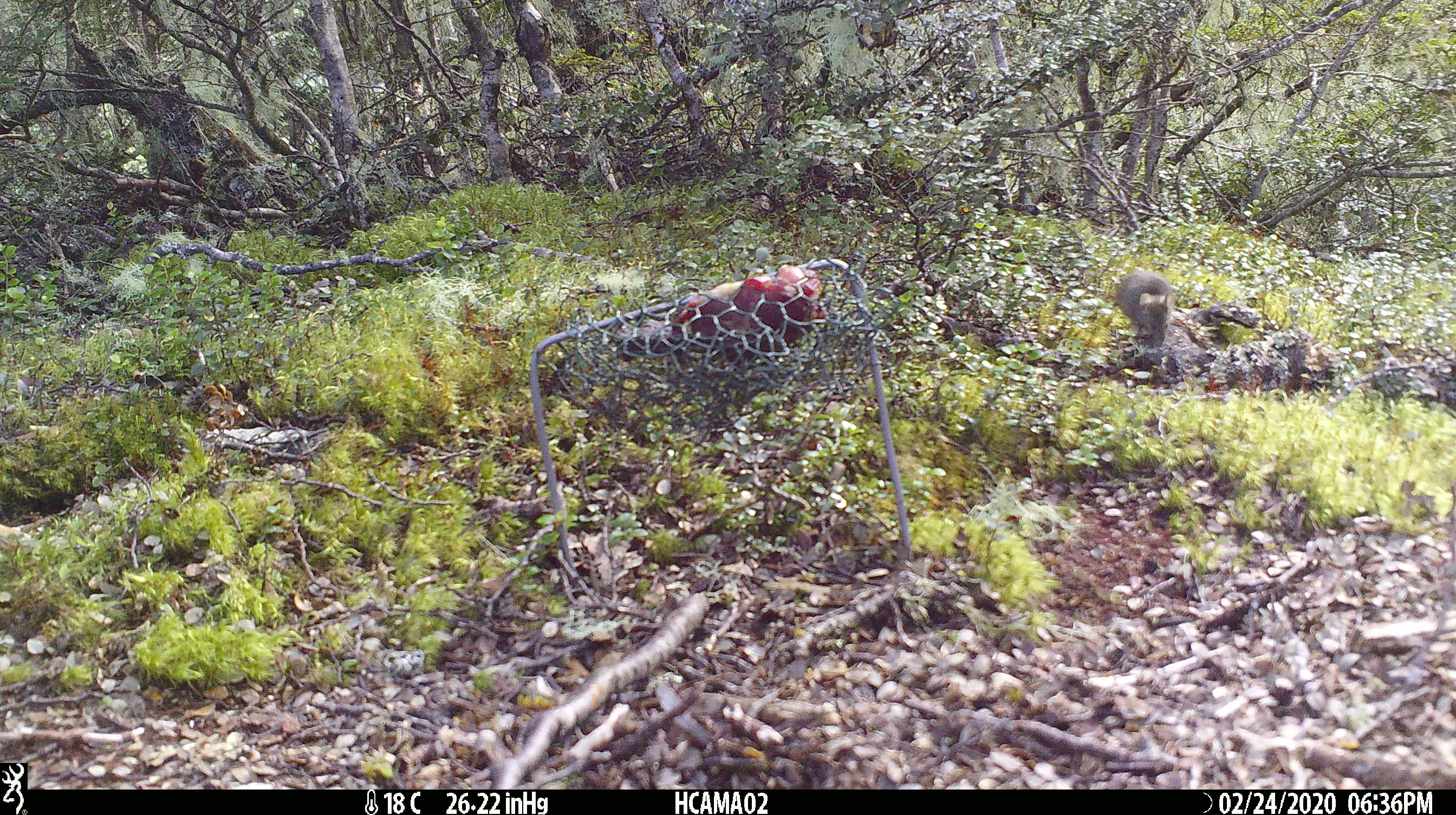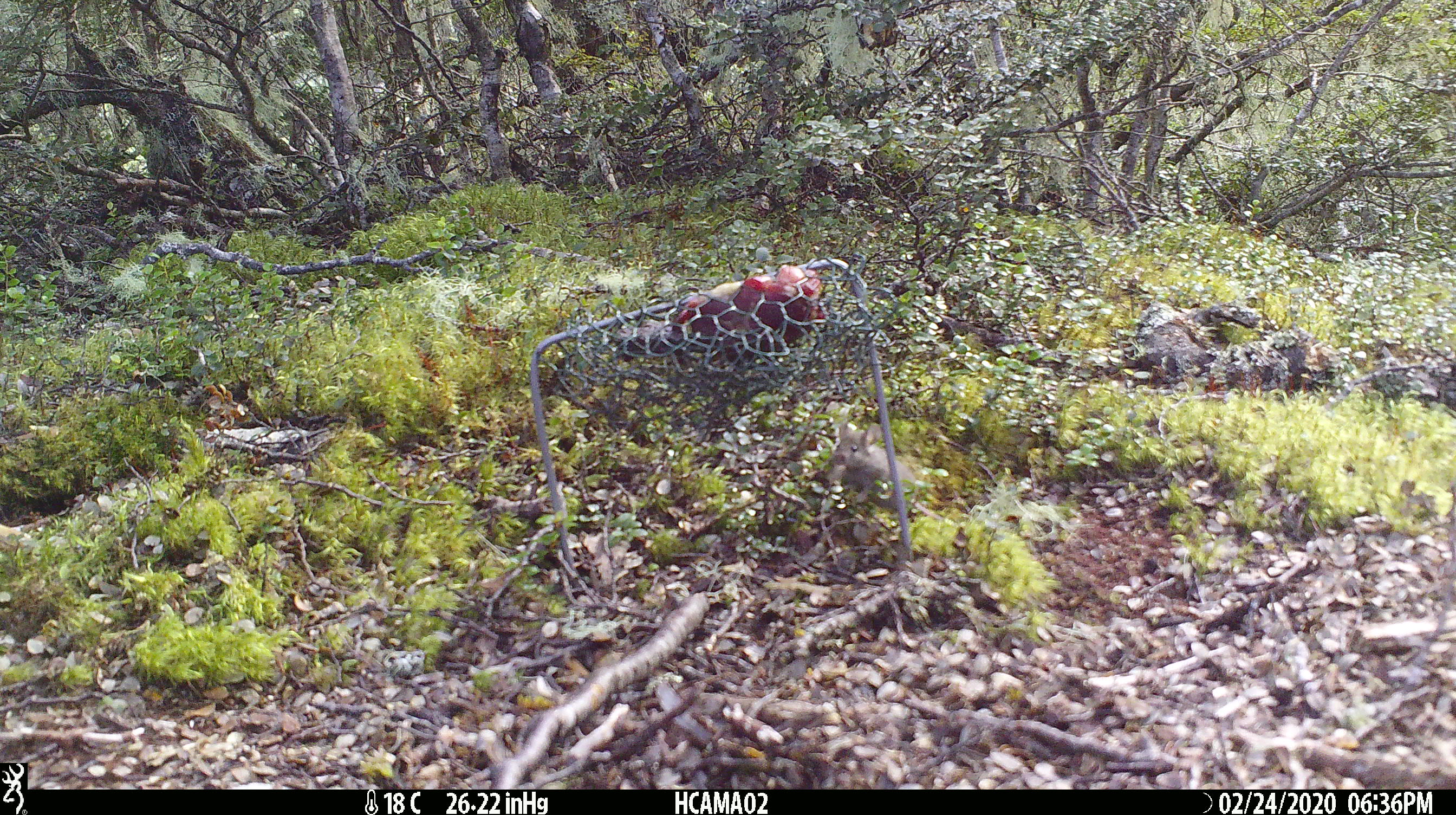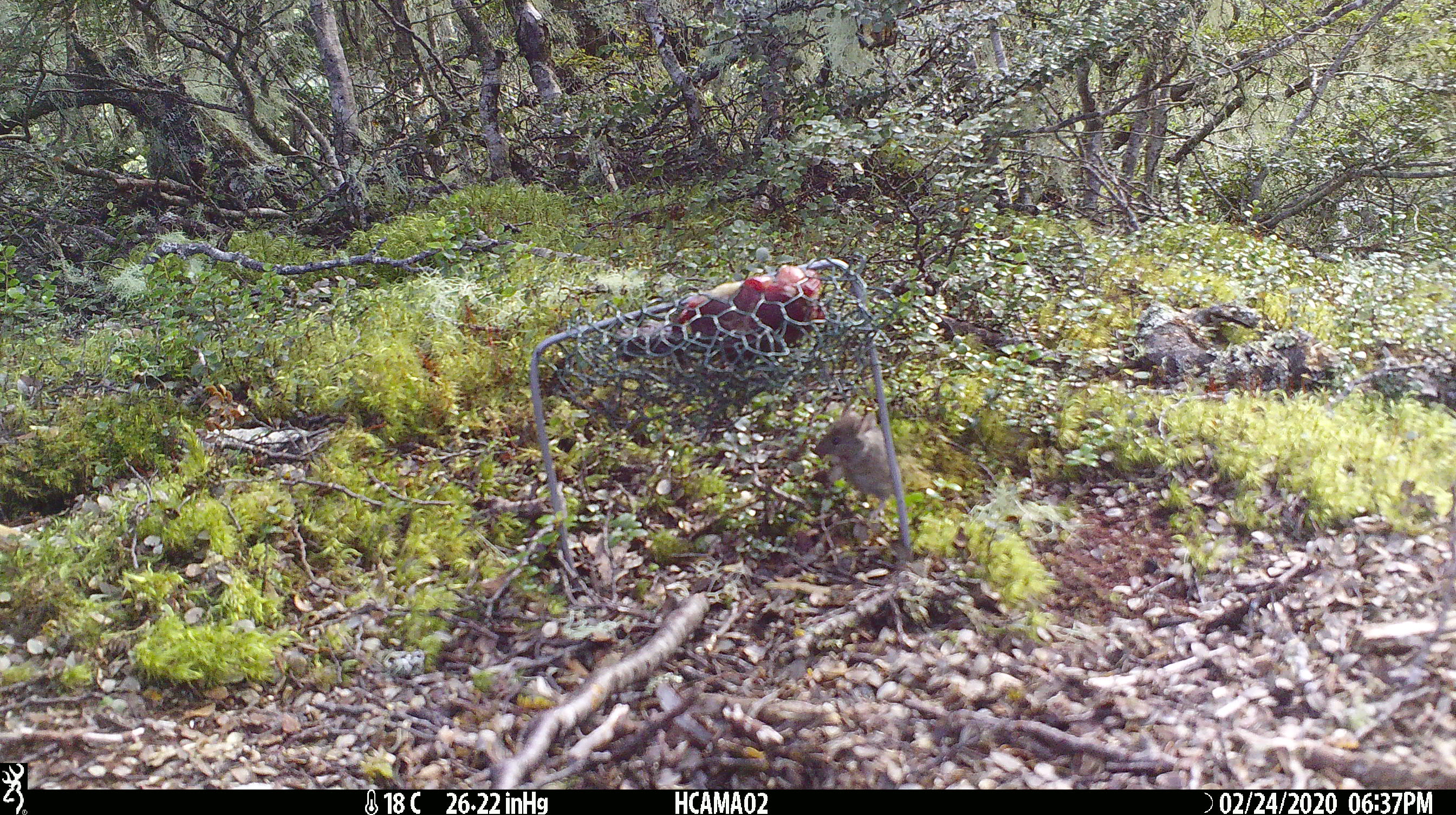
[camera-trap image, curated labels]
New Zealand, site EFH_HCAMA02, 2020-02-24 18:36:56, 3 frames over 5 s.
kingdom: Animalia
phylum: Chordata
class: Mammalia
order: Rodentia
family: Muridae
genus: Mus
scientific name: Mus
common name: mouse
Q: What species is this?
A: Mouse (Mus).